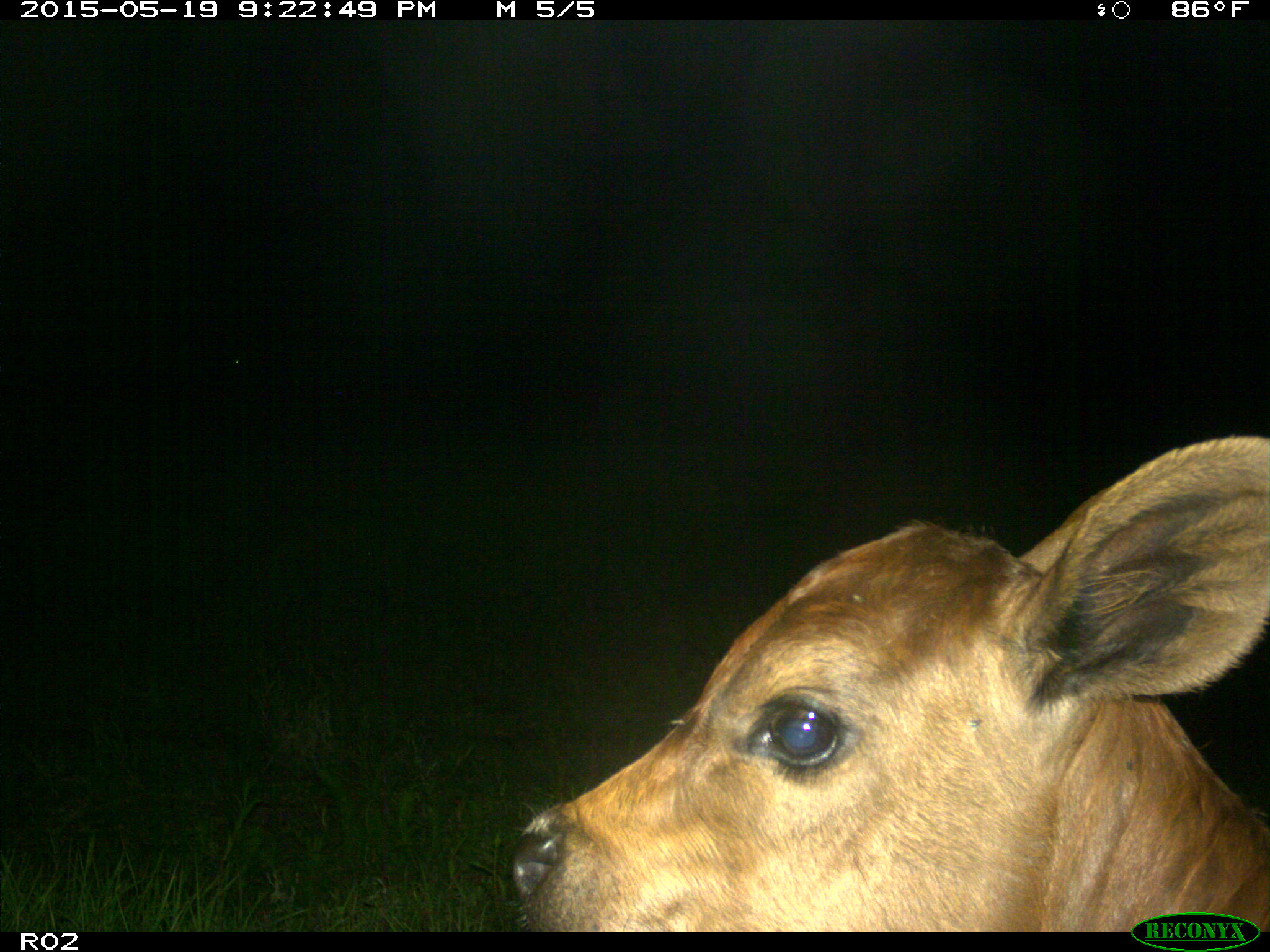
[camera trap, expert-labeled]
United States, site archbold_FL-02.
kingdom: Animalia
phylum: Chordata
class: Mammalia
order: Artiodactyla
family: Bovidae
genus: Bos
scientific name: Bos taurus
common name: domestic cow